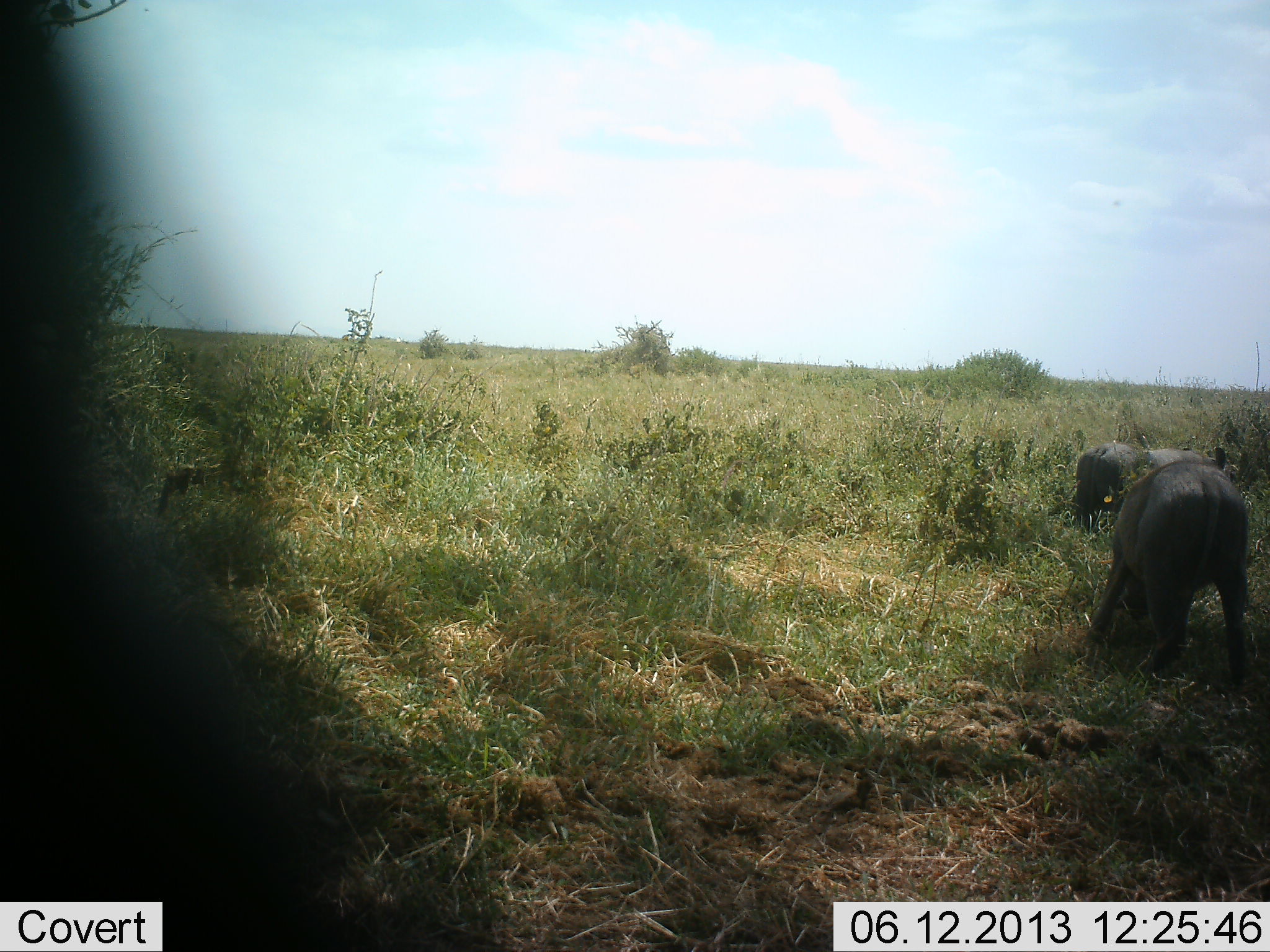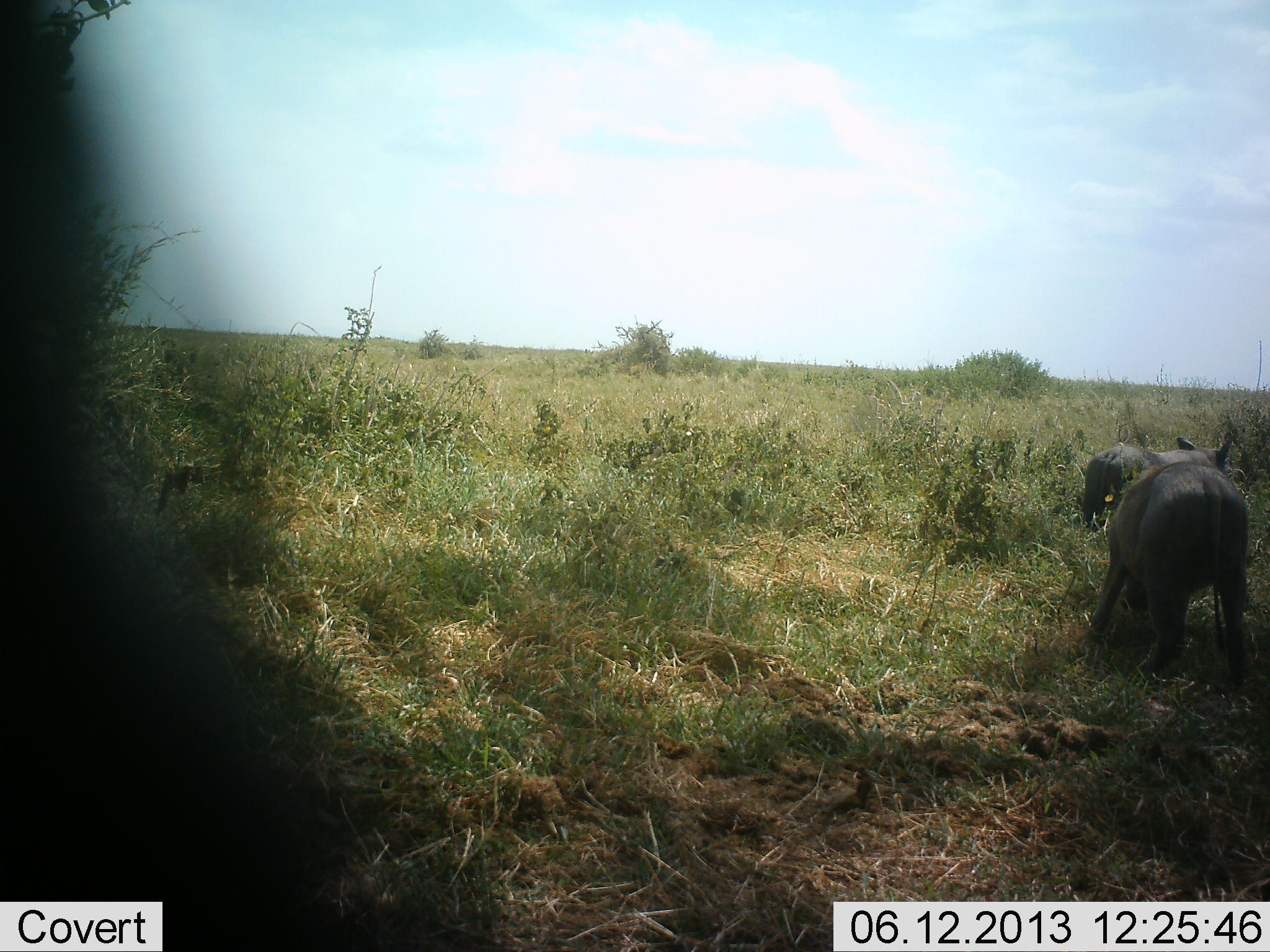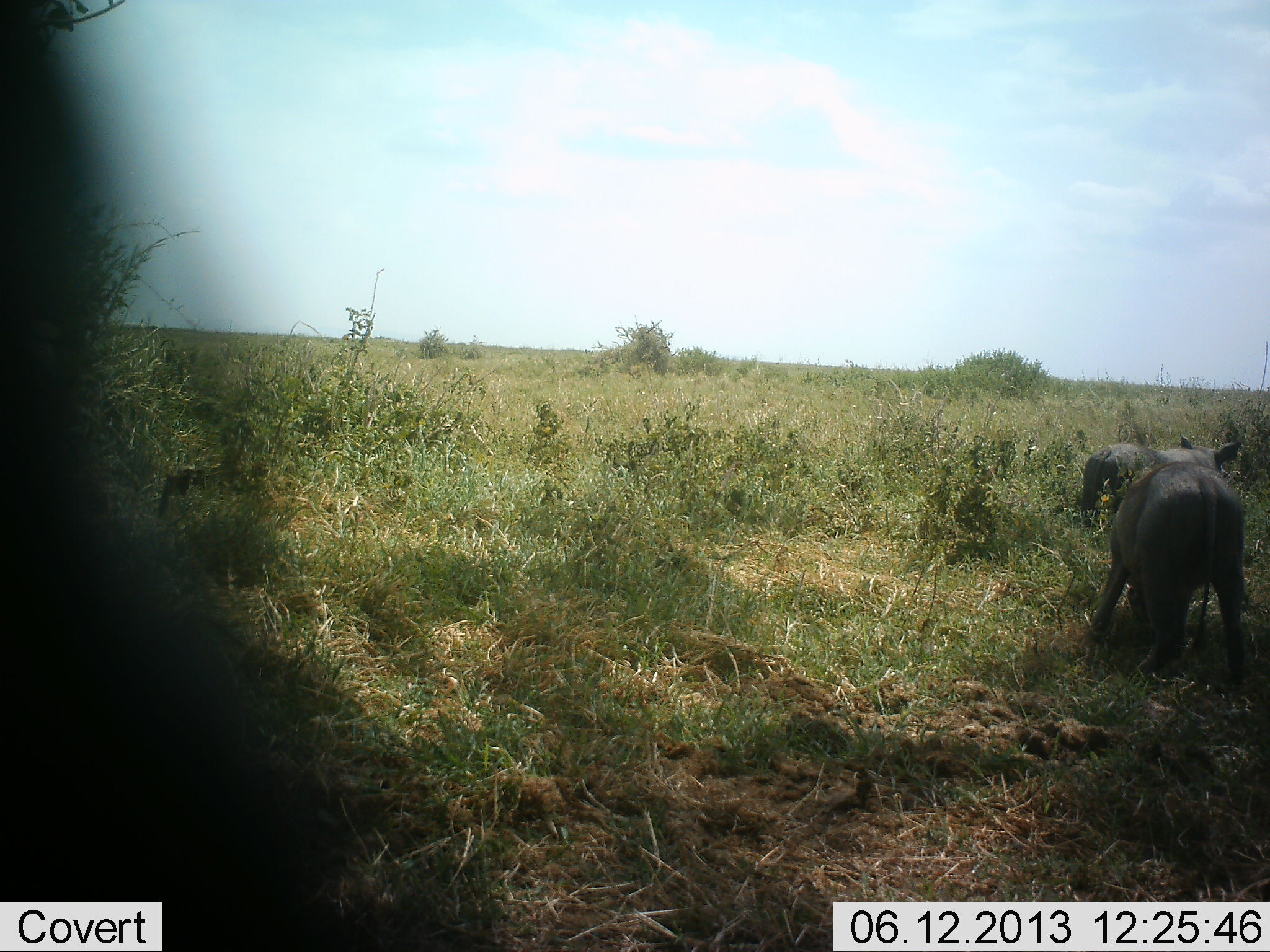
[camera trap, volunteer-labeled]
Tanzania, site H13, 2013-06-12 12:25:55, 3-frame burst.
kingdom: Animalia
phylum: Chordata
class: Mammalia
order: Artiodactyla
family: Suidae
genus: Phacochoerus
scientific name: Phacochoerus africanus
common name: warthog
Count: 2.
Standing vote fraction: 50%.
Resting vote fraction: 4%.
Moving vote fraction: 8%.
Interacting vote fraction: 8%.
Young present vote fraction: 4%.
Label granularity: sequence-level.